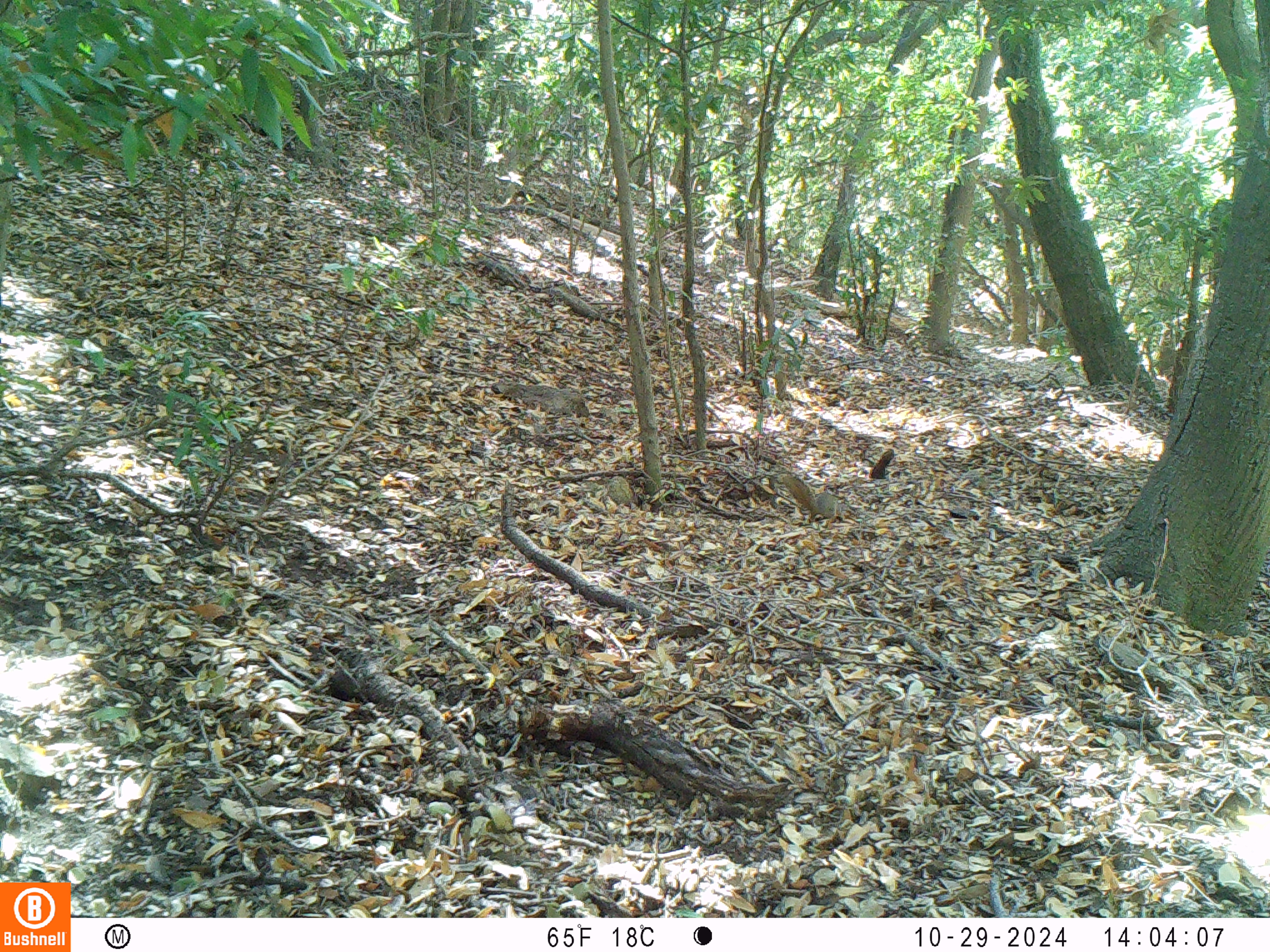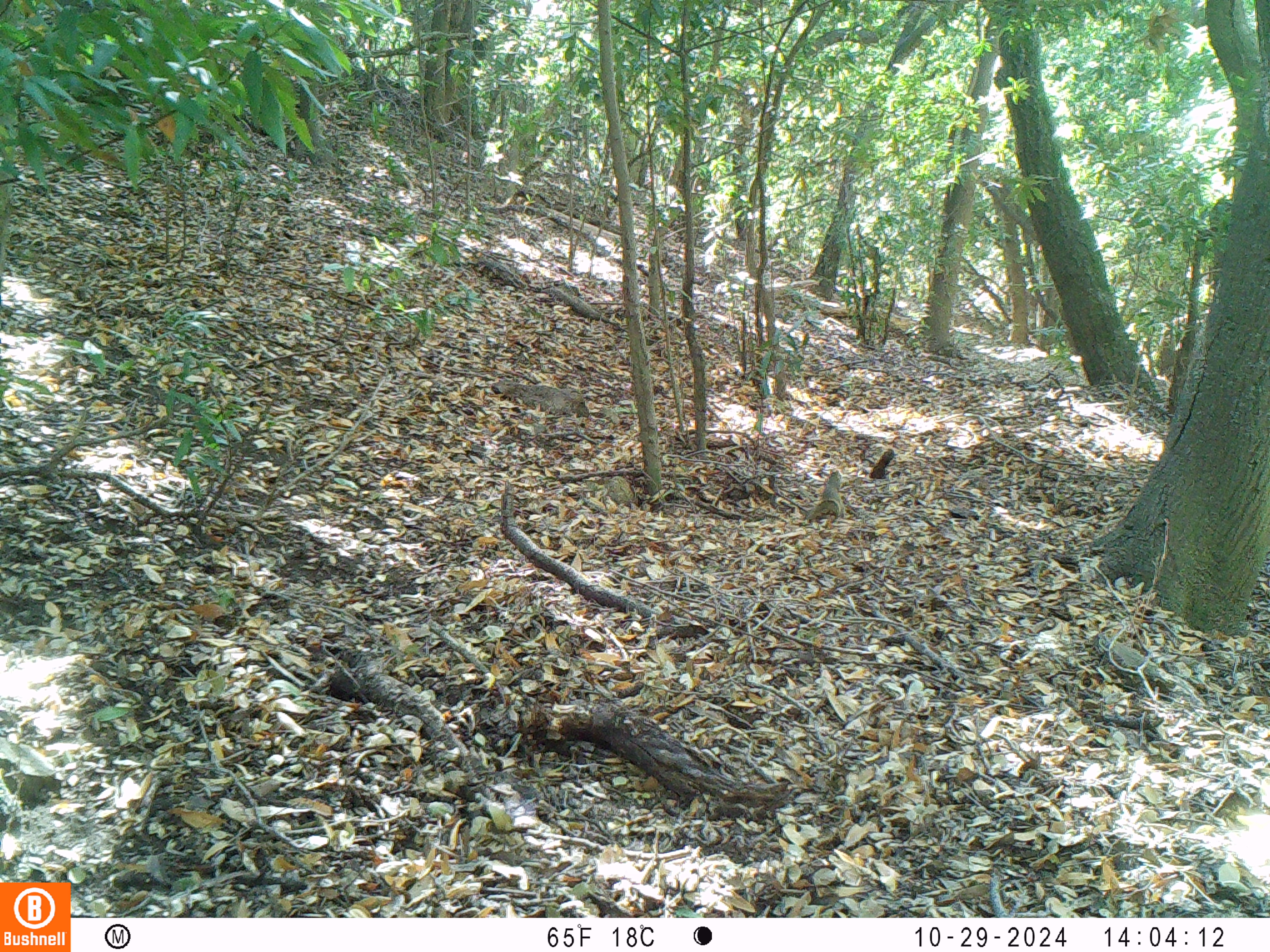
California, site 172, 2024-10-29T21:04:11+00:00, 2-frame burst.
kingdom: Animalia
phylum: Chordata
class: Mammalia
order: Rodentia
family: Sciuridae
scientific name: Sciuridae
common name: squirrel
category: unknown squirrel